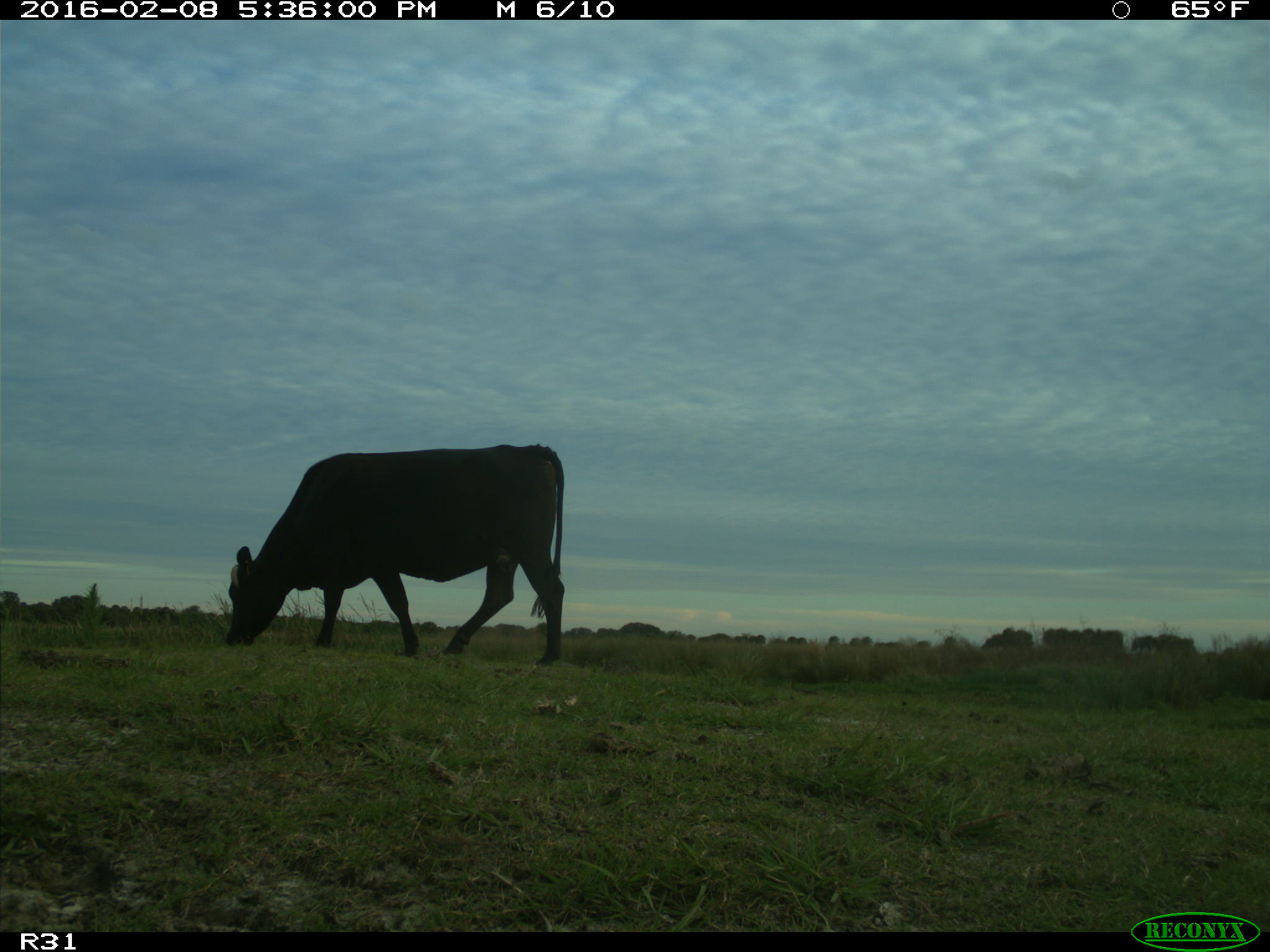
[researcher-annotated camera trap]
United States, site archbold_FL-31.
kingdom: Animalia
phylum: Chordata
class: Mammalia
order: Artiodactyla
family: Bovidae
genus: Bos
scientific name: Bos taurus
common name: domestic cow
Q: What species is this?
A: Bos taurus (domestic cow).